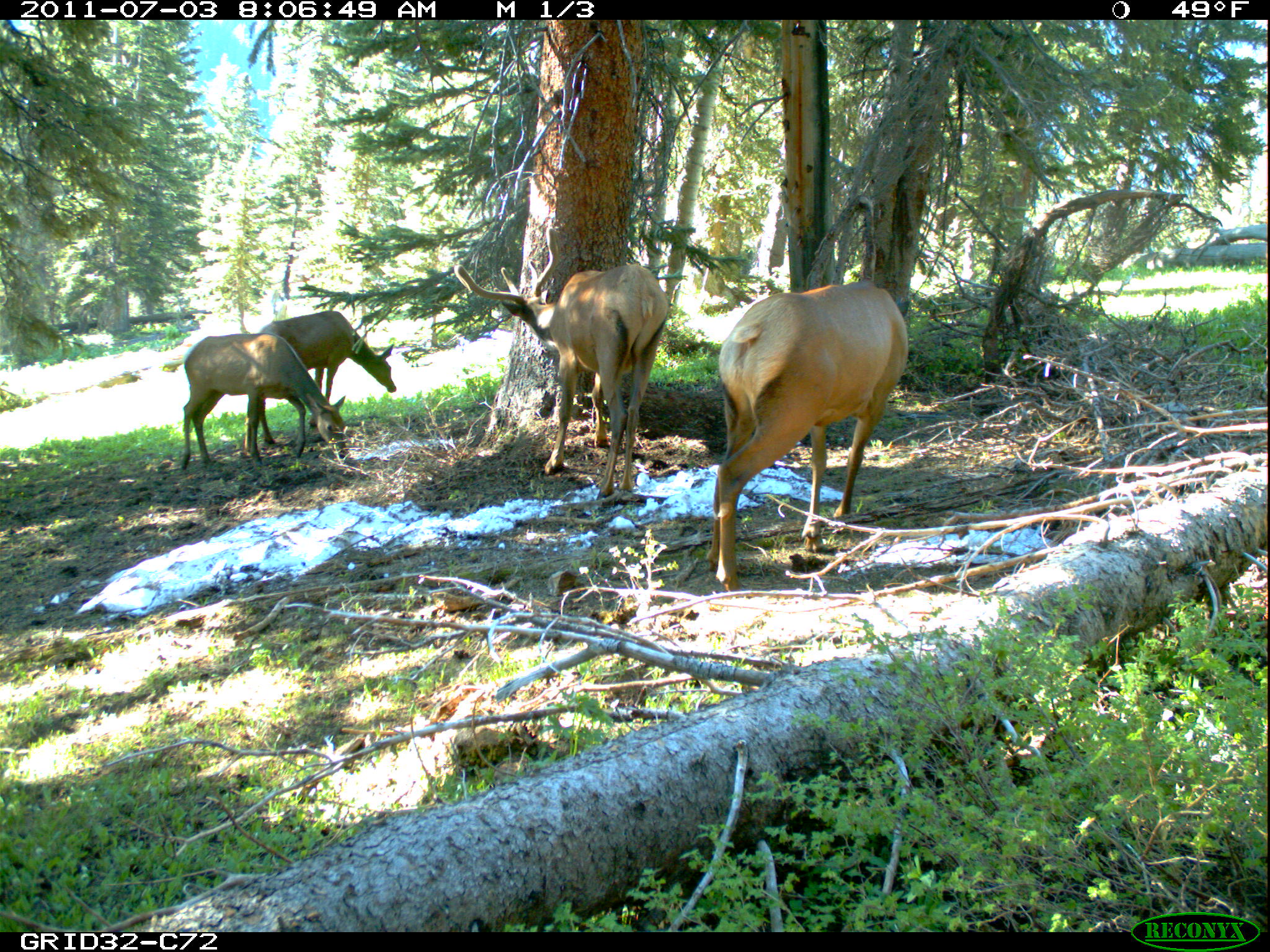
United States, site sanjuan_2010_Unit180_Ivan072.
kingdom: Animalia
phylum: Chordata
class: Mammalia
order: Artiodactyla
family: Cervidae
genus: Cervus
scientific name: Cervus elaphus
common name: red deer